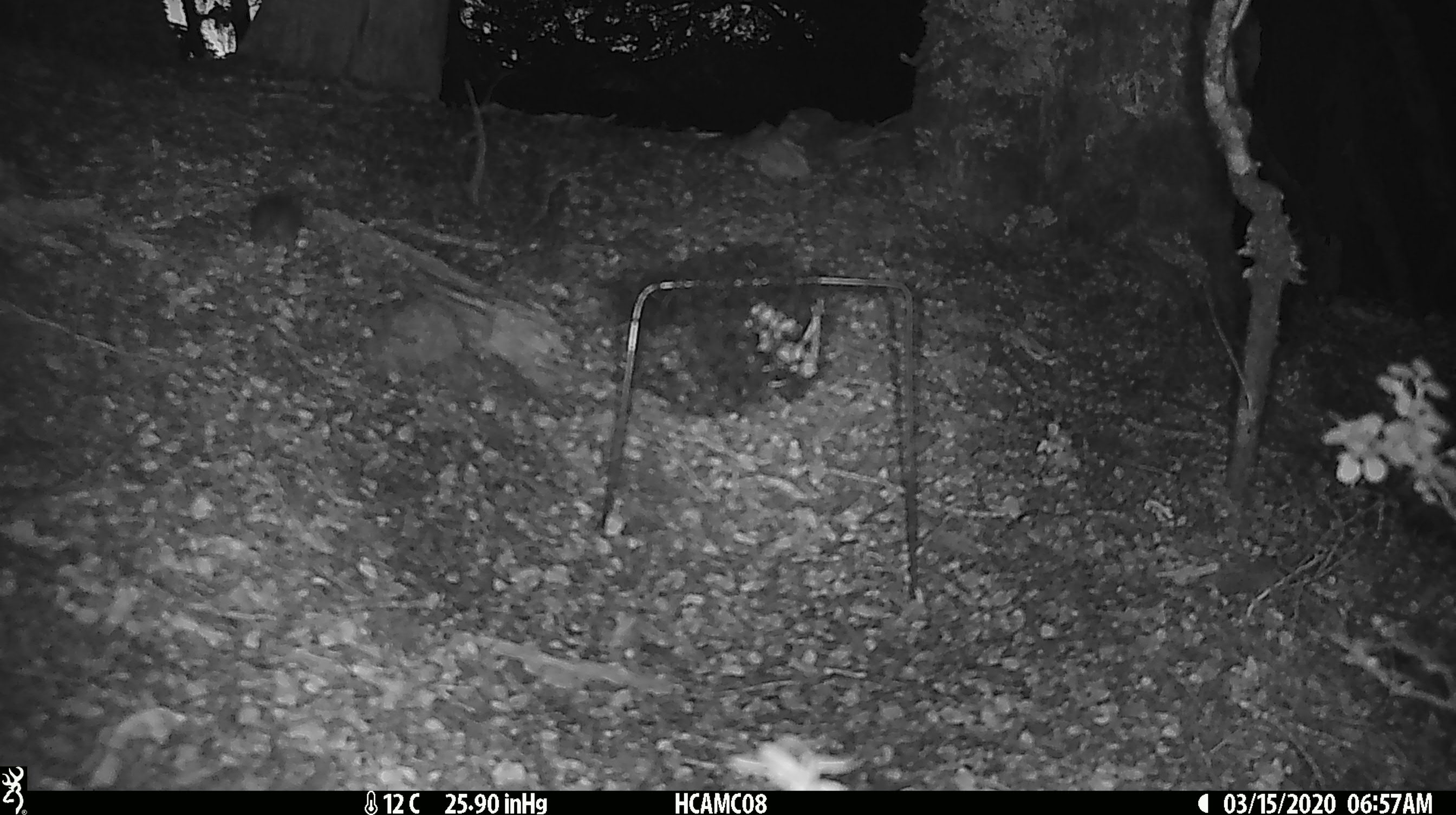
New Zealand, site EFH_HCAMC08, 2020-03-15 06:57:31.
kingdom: Animalia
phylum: Chordata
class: Mammalia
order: Rodentia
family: Muridae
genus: Mus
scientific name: Mus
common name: mouse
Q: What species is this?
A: Mouse (Mus).